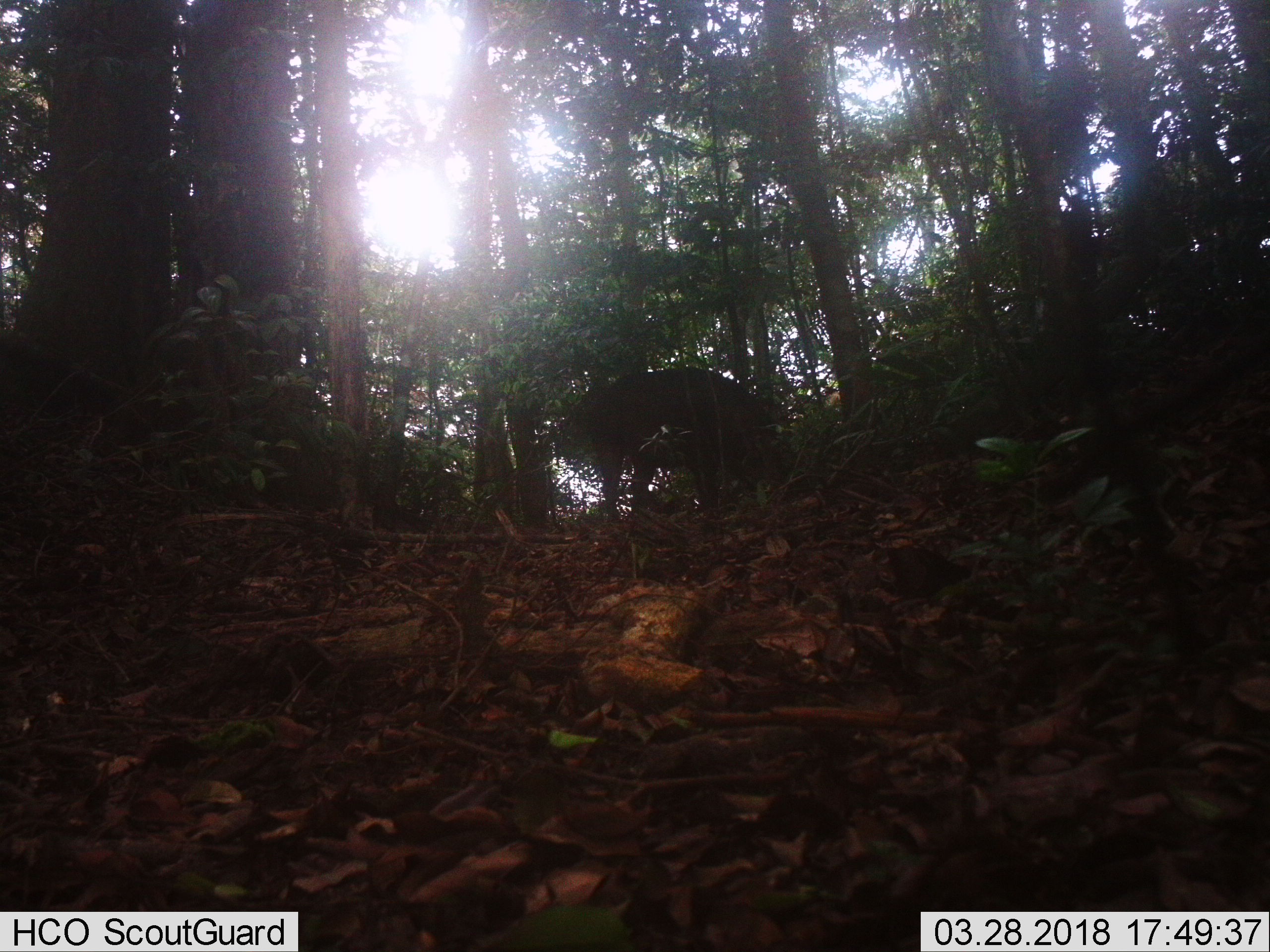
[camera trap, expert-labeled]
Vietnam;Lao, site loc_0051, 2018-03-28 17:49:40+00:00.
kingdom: Animalia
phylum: Chordata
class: Mammalia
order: Artiodactyla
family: Suidae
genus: Sus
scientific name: Sus scrofa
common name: eurasian wild pig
Eurasian wild pig (Sus scrofa). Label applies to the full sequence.